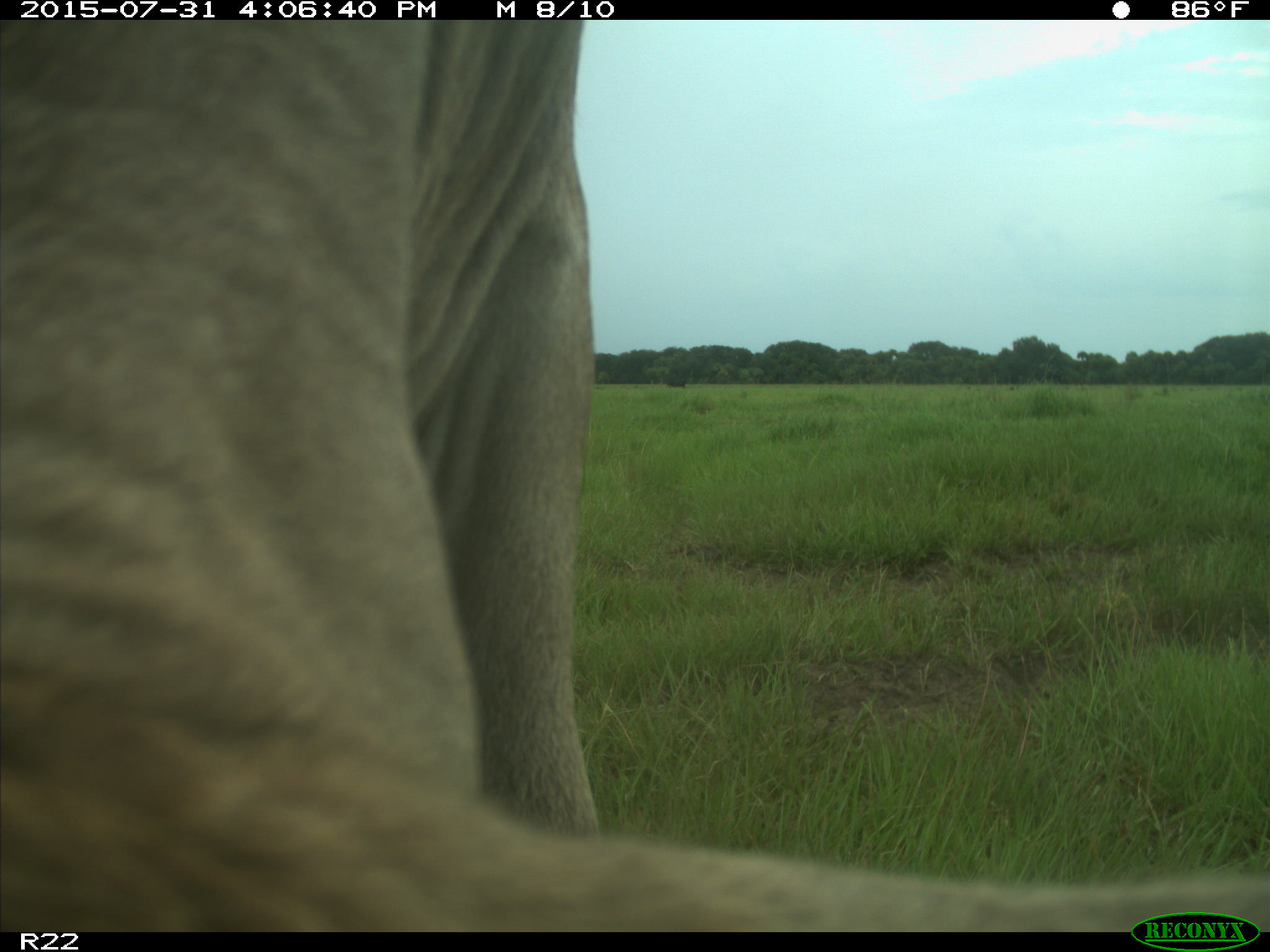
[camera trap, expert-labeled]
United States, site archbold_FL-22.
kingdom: Animalia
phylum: Chordata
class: Mammalia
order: Artiodactyla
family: Bovidae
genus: Bos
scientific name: Bos taurus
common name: domestic cow